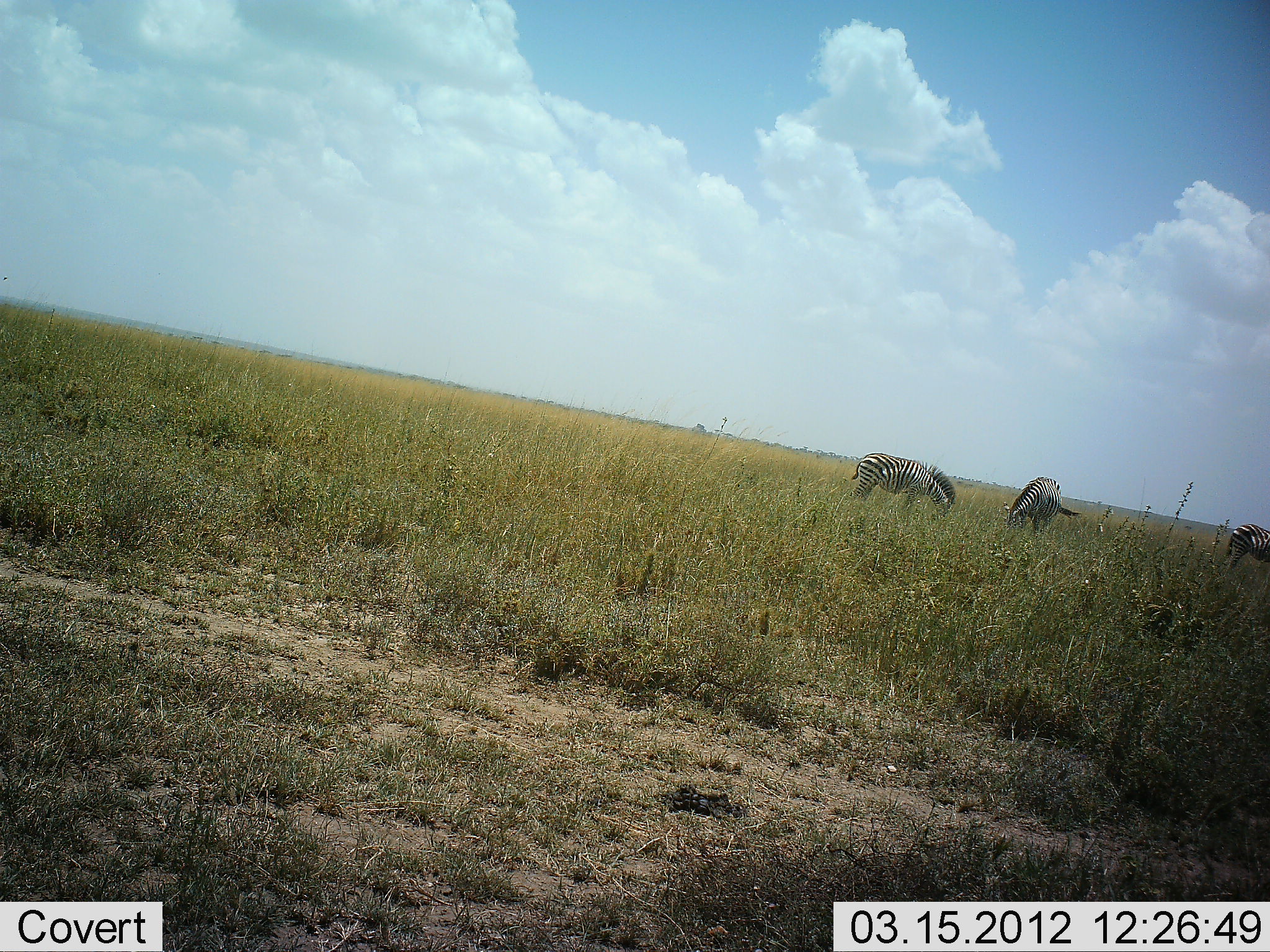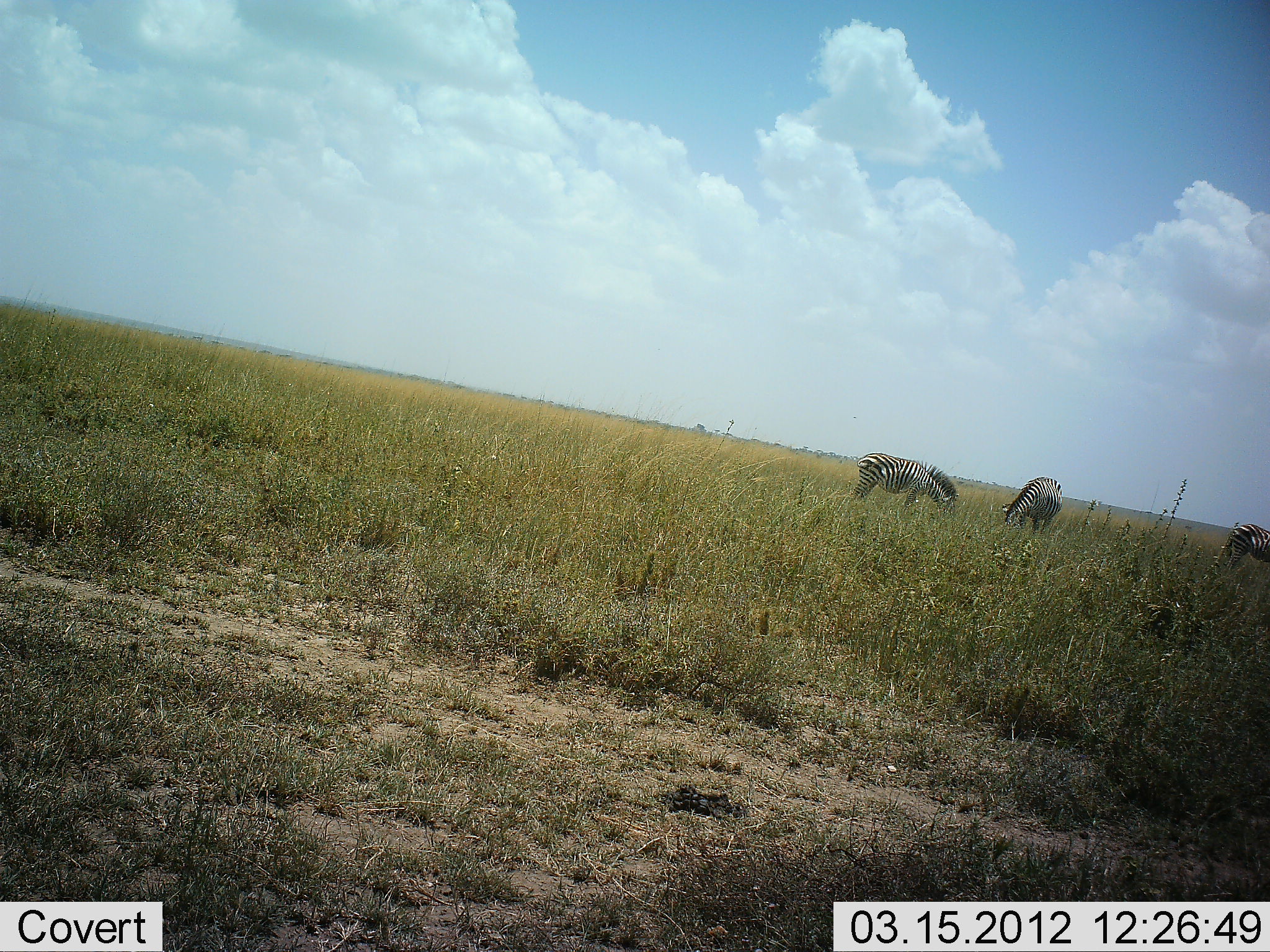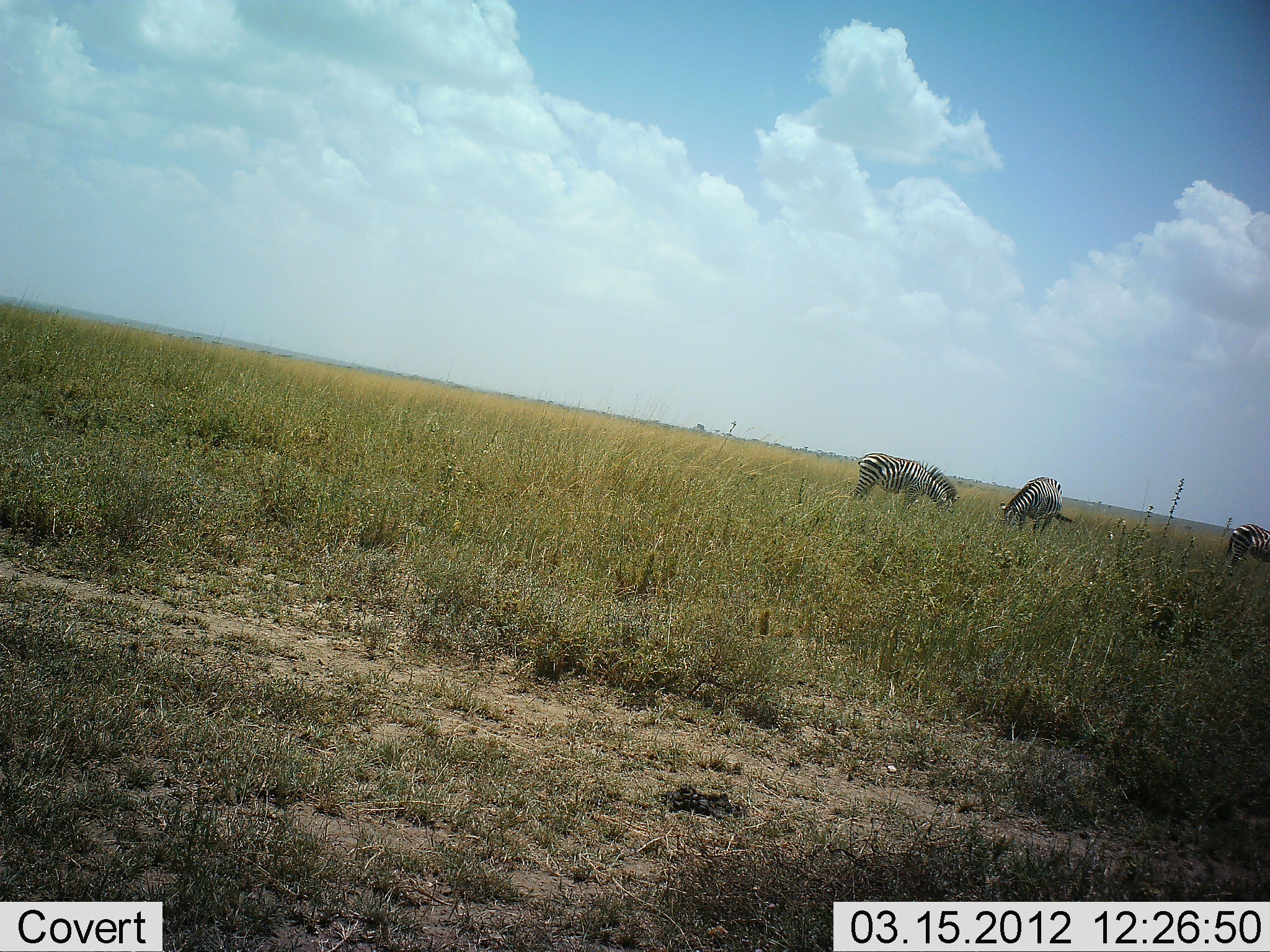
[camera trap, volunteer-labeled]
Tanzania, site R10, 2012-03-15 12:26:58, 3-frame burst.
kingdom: Animalia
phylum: Chordata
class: Mammalia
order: Perissodactyla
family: Equidae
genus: Equus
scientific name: Equus quagga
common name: plains zebra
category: zebra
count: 3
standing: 22%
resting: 0%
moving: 0%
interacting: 0%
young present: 0%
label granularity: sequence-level